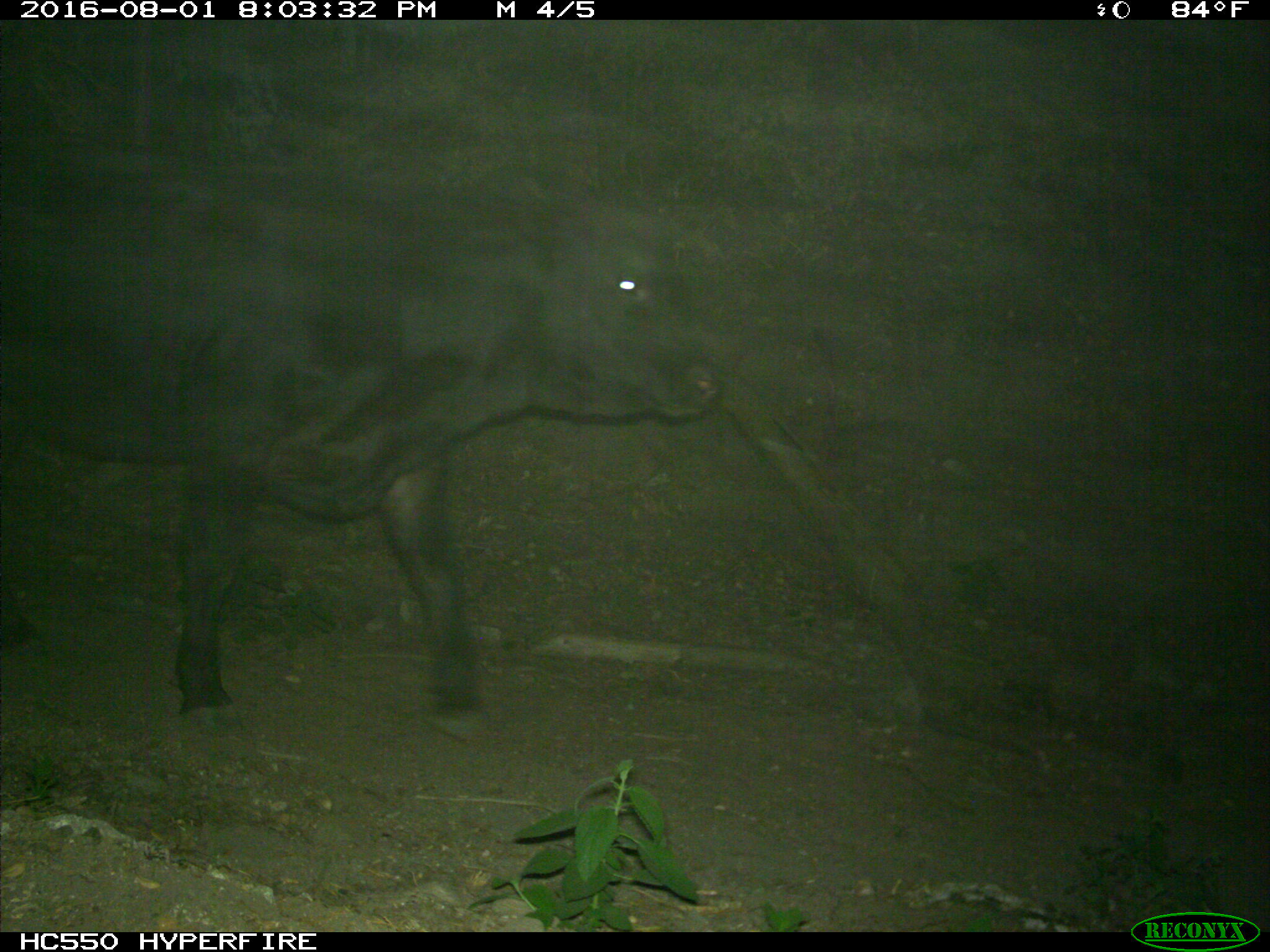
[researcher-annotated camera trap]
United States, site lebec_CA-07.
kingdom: Animalia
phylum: Chordata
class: Mammalia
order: Artiodactyla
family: Bovidae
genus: Bos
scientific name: Bos taurus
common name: domestic cow